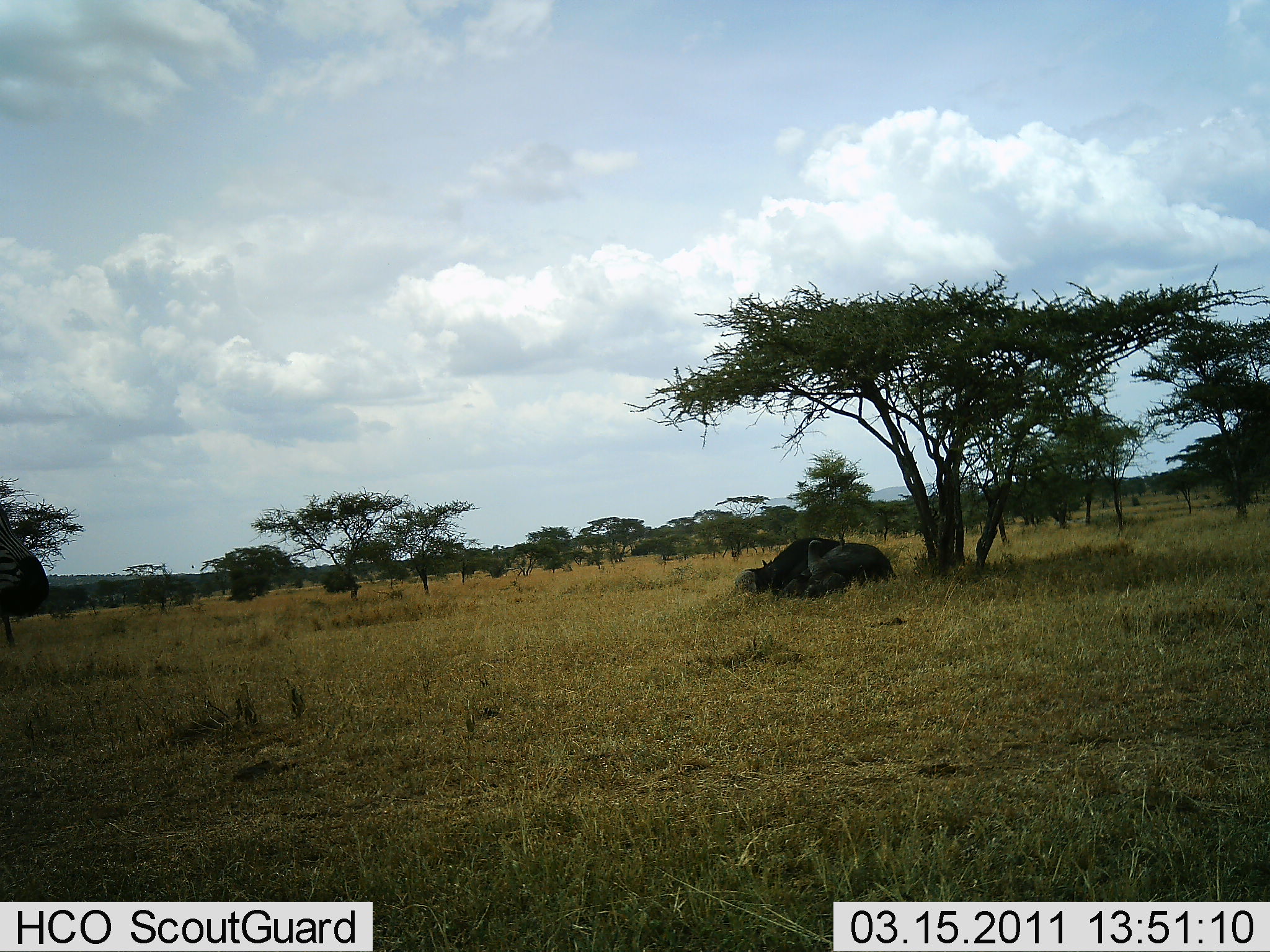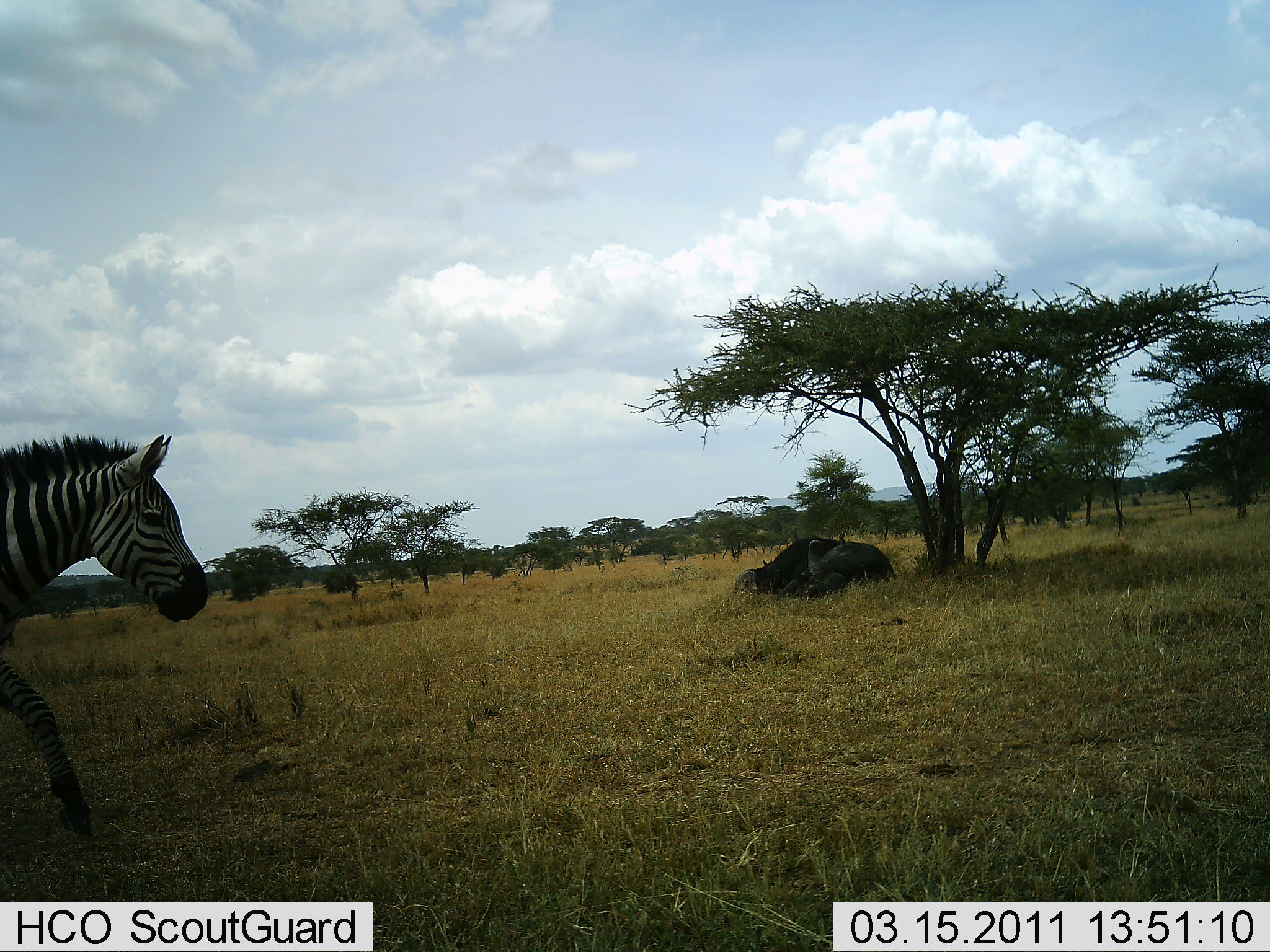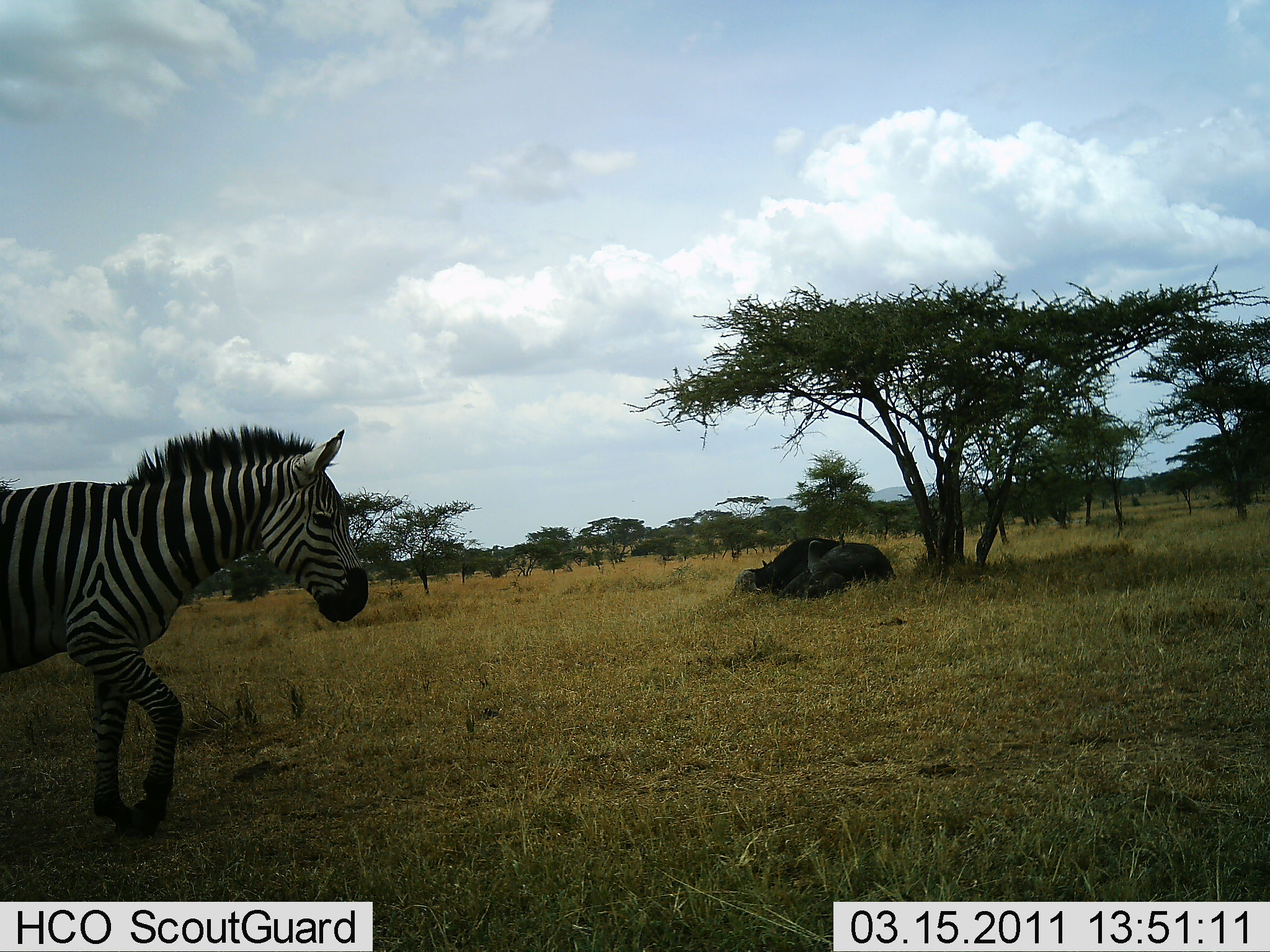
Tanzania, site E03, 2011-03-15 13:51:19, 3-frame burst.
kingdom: Animalia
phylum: Chordata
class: Mammalia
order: Perissodactyla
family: Equidae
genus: Equus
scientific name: Equus quagga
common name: plains zebra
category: zebra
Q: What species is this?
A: Zebra (plains zebra) (Equus quagga).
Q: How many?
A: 1.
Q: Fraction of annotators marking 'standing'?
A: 6%.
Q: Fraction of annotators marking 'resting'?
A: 0%.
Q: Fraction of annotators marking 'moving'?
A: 100%.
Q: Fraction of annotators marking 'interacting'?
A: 0%.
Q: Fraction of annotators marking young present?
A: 0%.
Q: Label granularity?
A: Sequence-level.